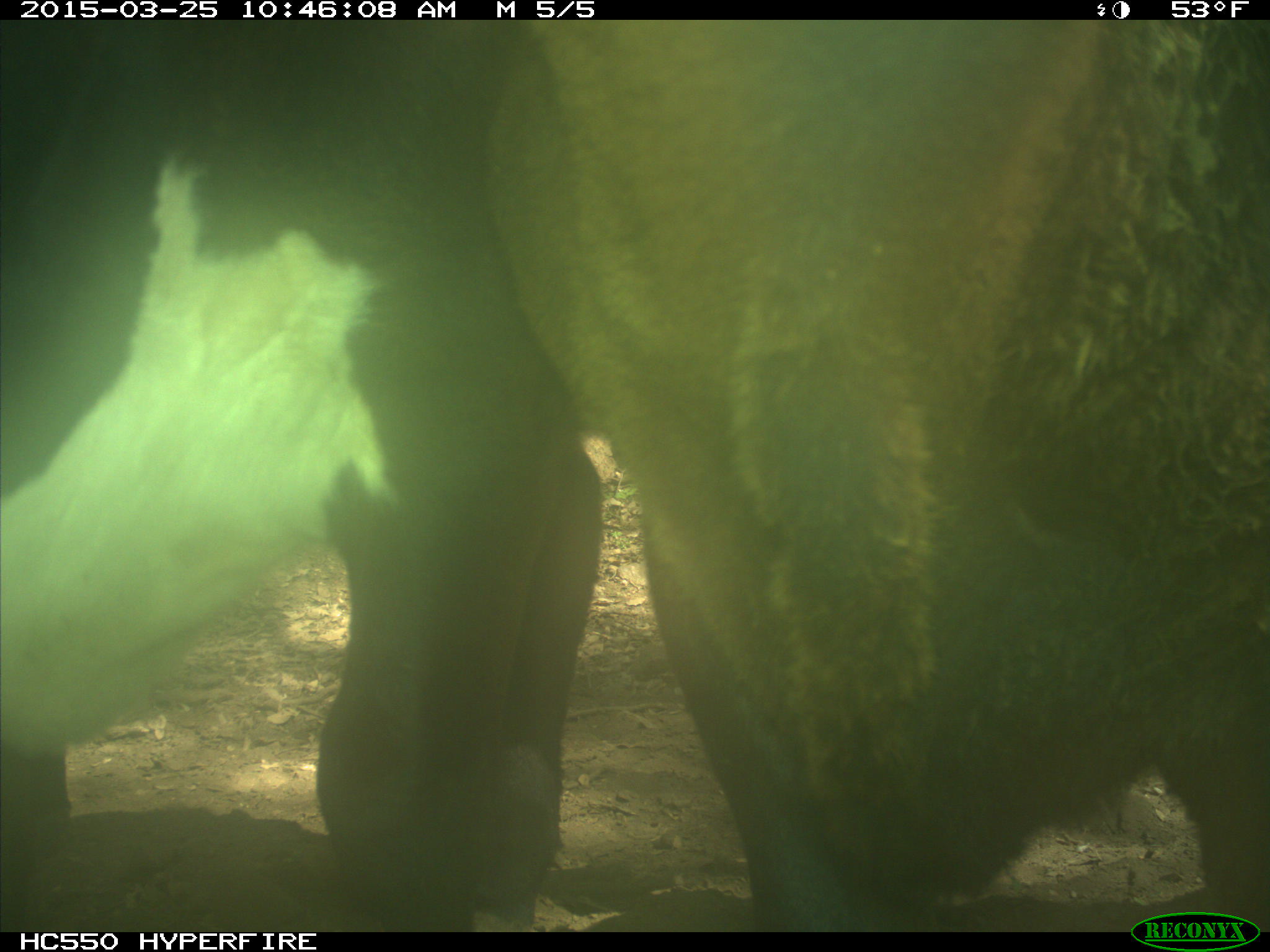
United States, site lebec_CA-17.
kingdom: Animalia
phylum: Chordata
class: Mammalia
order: Artiodactyla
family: Bovidae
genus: Bos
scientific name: Bos taurus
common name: domestic cow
Bos taurus (domestic cow).